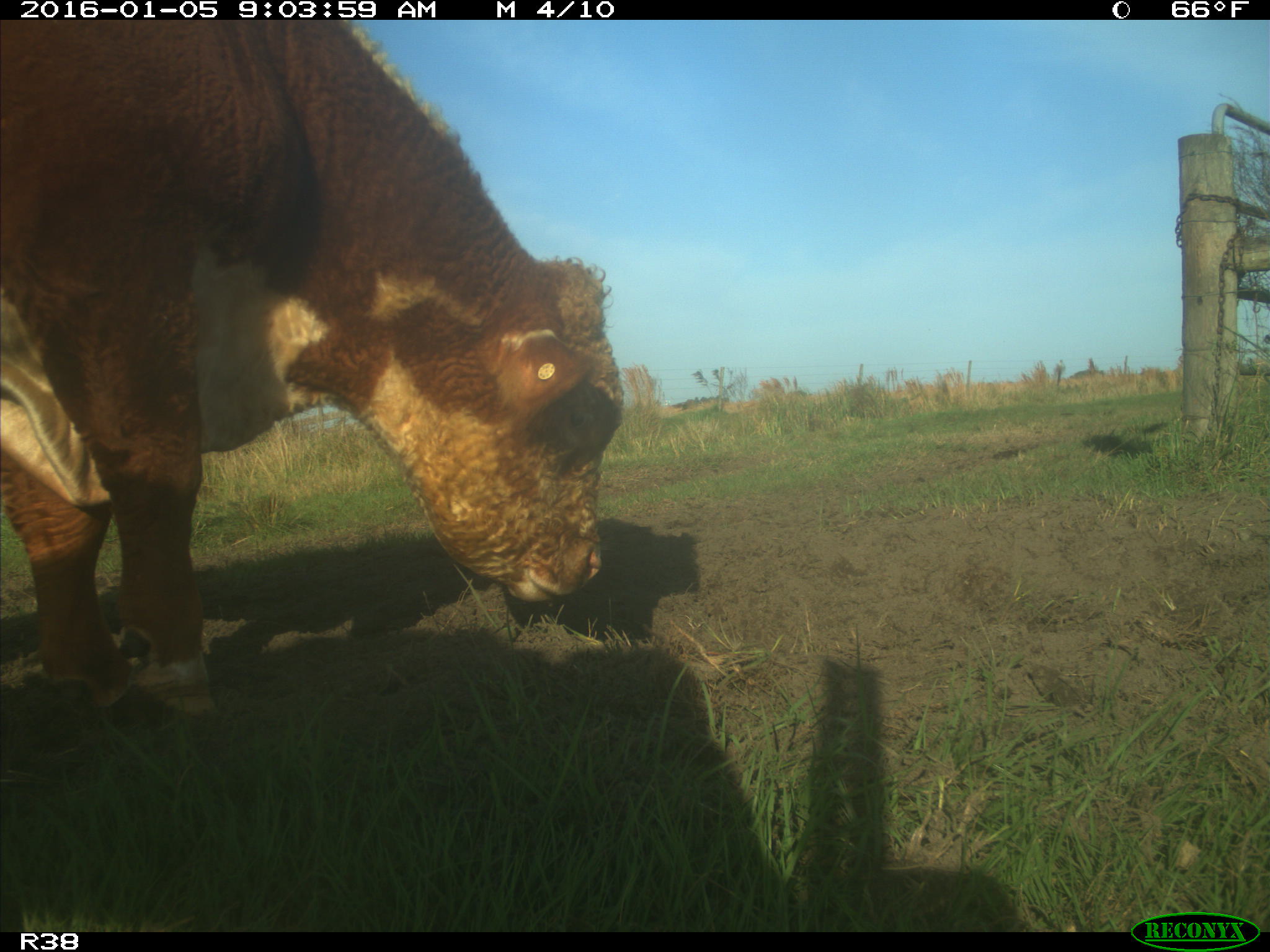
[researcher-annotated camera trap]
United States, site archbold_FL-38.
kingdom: Animalia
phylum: Chordata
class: Mammalia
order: Artiodactyla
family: Bovidae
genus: Bos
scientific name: Bos taurus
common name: domestic cow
Bos taurus (domestic cow).